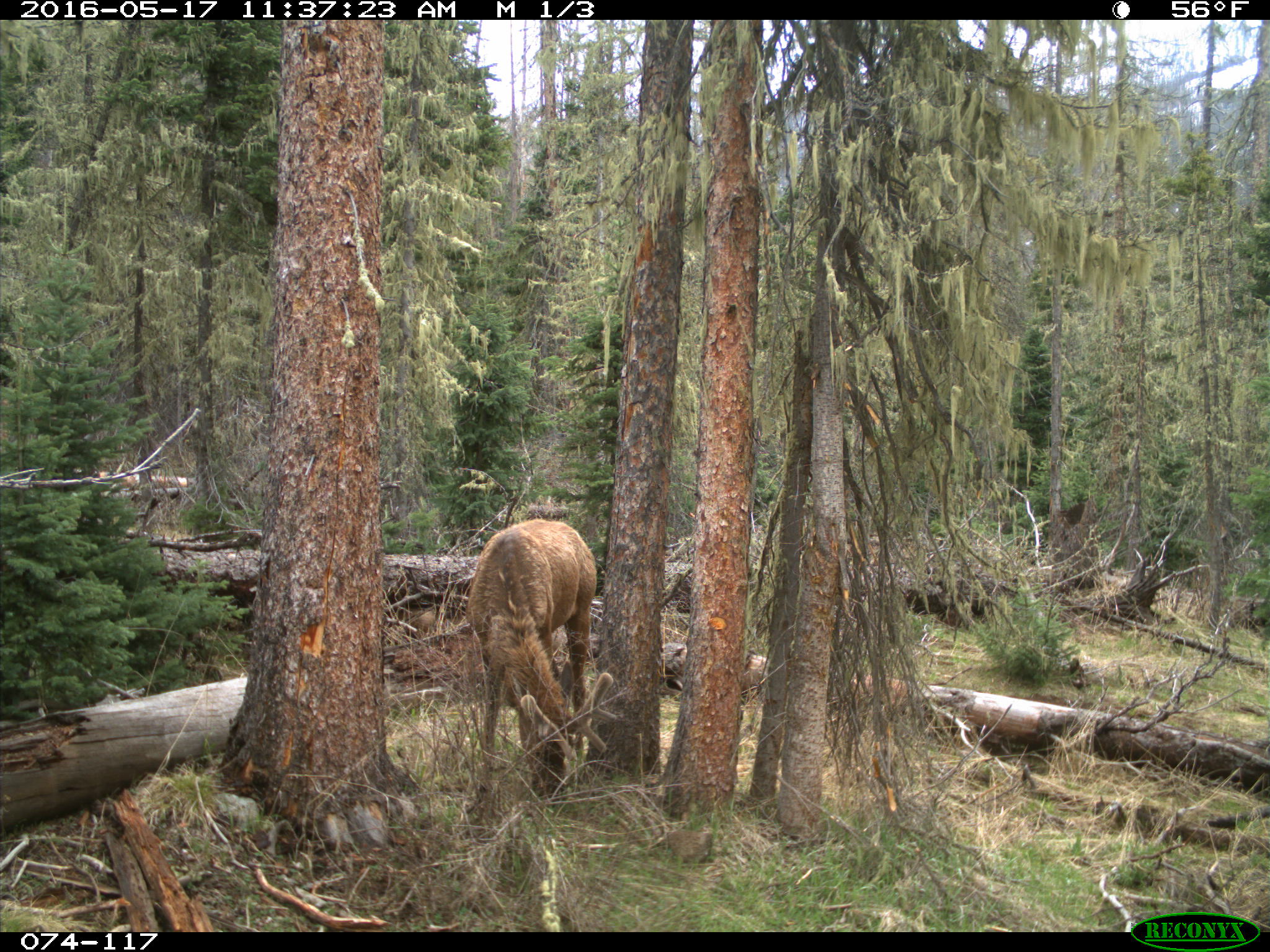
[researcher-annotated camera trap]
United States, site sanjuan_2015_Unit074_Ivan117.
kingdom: Animalia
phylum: Chordata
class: Mammalia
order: Artiodactyla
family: Cervidae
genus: Cervus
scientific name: Cervus elaphus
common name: red deer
Cervus elaphus (red deer).